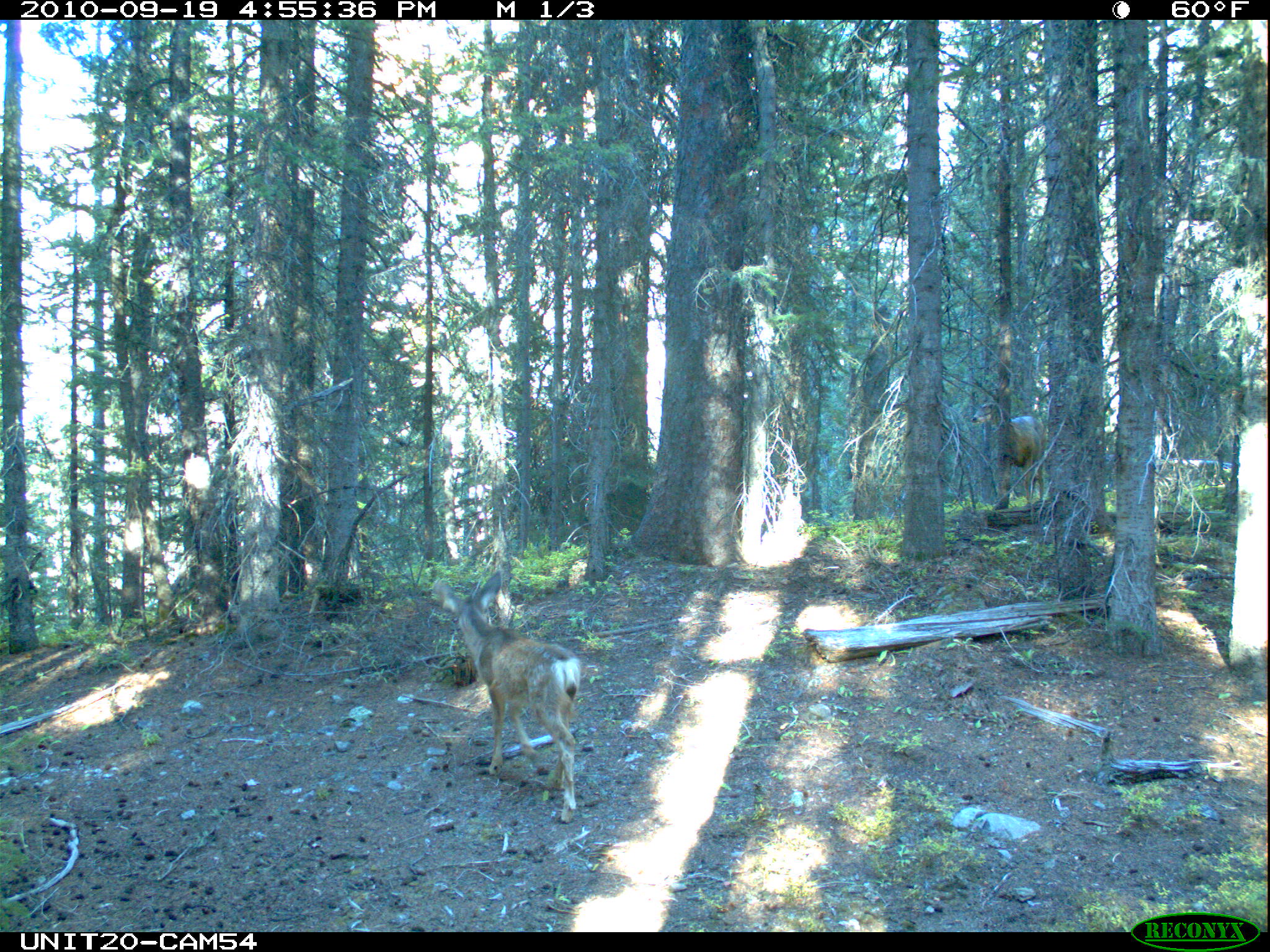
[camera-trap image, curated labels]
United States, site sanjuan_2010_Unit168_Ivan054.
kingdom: Animalia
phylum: Chordata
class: Mammalia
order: Artiodactyla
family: Cervidae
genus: Odocoileus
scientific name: Odocoileus hemionus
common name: mule deer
Odocoileus hemionus (mule deer).